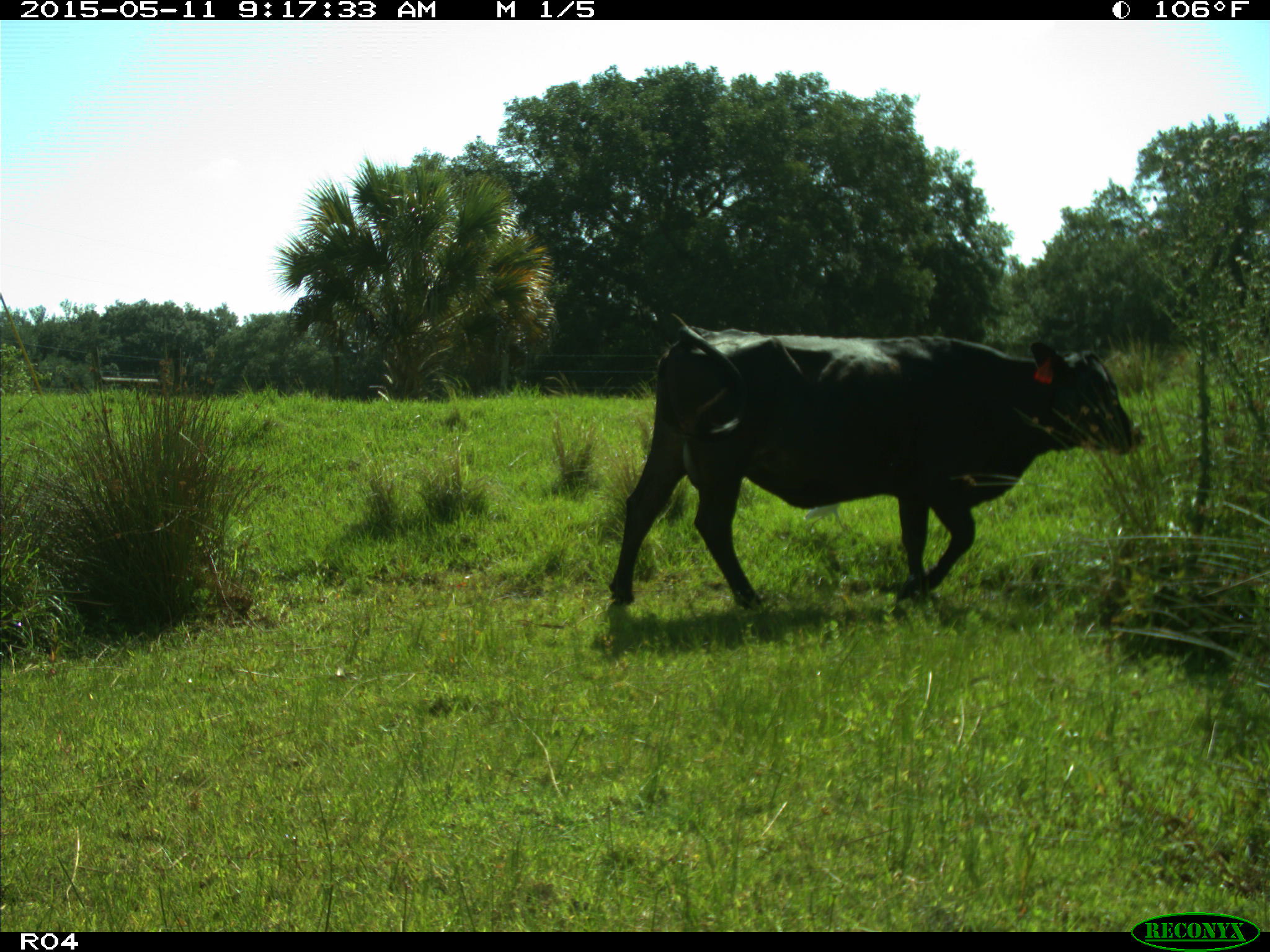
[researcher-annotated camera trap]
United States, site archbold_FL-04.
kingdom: Animalia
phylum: Chordata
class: Mammalia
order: Artiodactyla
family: Bovidae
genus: Bos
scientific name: Bos taurus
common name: domestic cow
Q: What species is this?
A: Bos taurus (domestic cow).